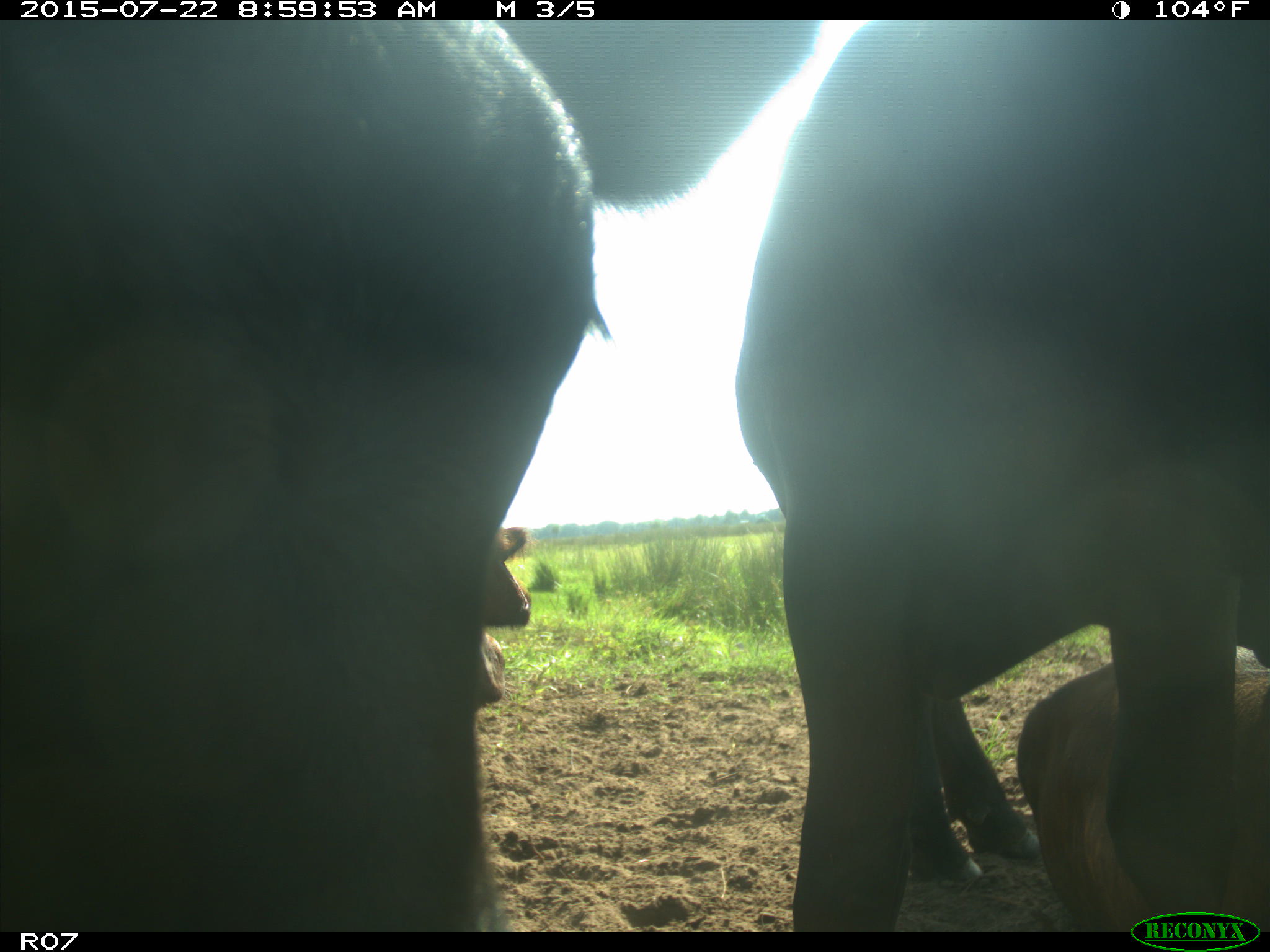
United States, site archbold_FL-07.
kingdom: Animalia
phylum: Chordata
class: Mammalia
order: Artiodactyla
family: Bovidae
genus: Bos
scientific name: Bos taurus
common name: domestic cow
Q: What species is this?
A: Bos taurus (domestic cow).